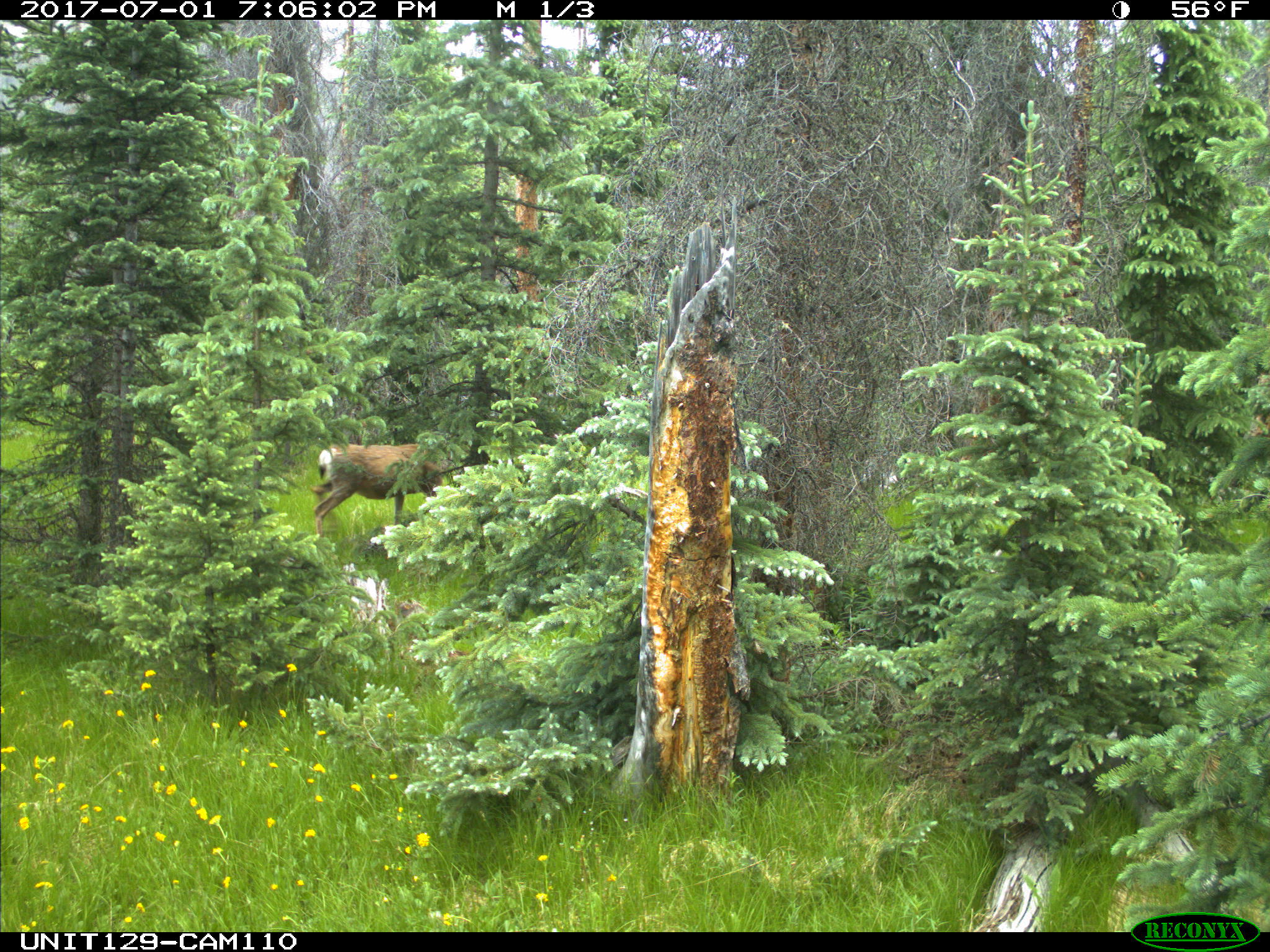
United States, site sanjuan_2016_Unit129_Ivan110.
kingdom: Animalia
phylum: Chordata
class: Mammalia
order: Artiodactyla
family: Cervidae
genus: Odocoileus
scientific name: Odocoileus hemionus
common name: mule deer